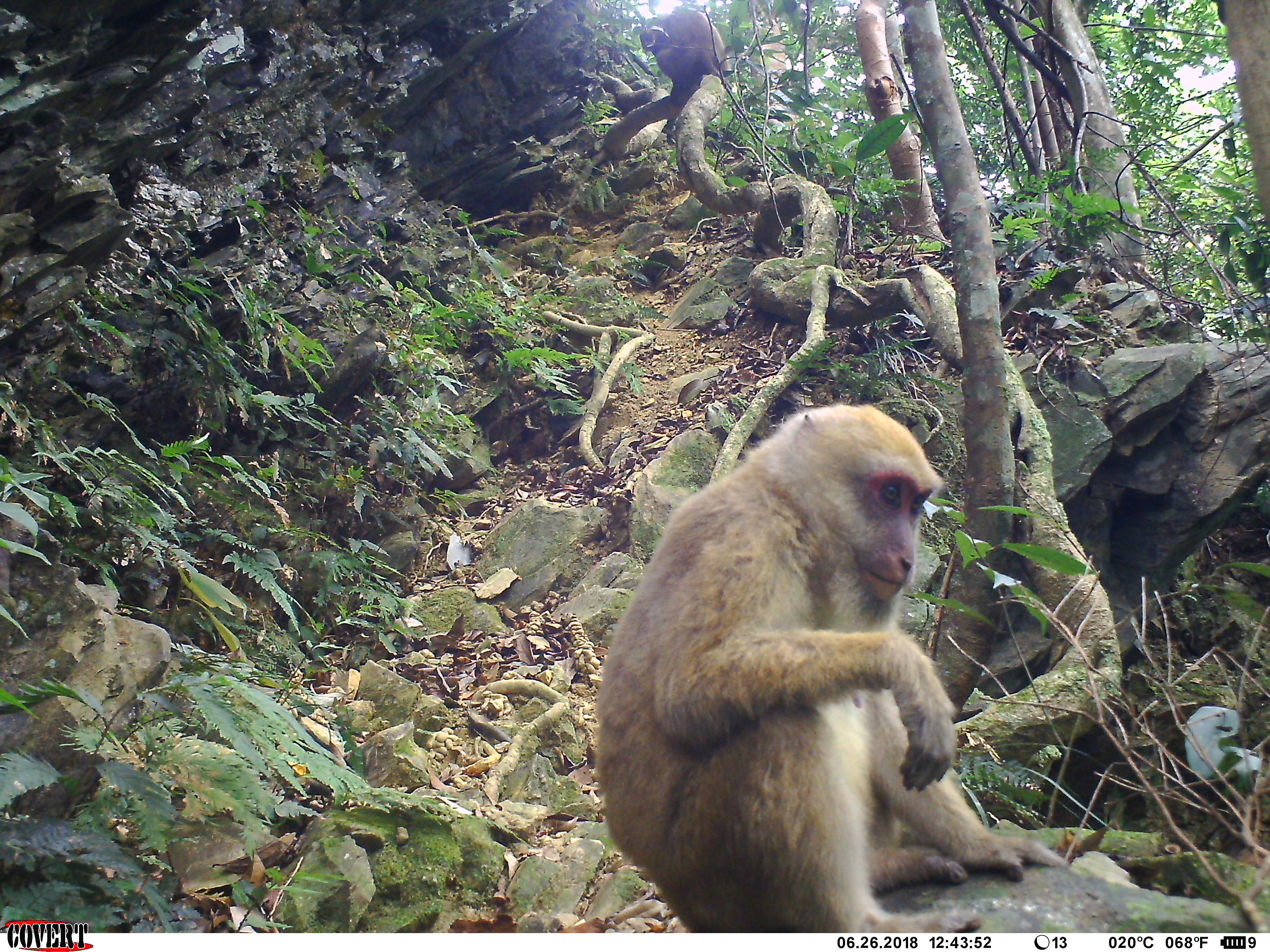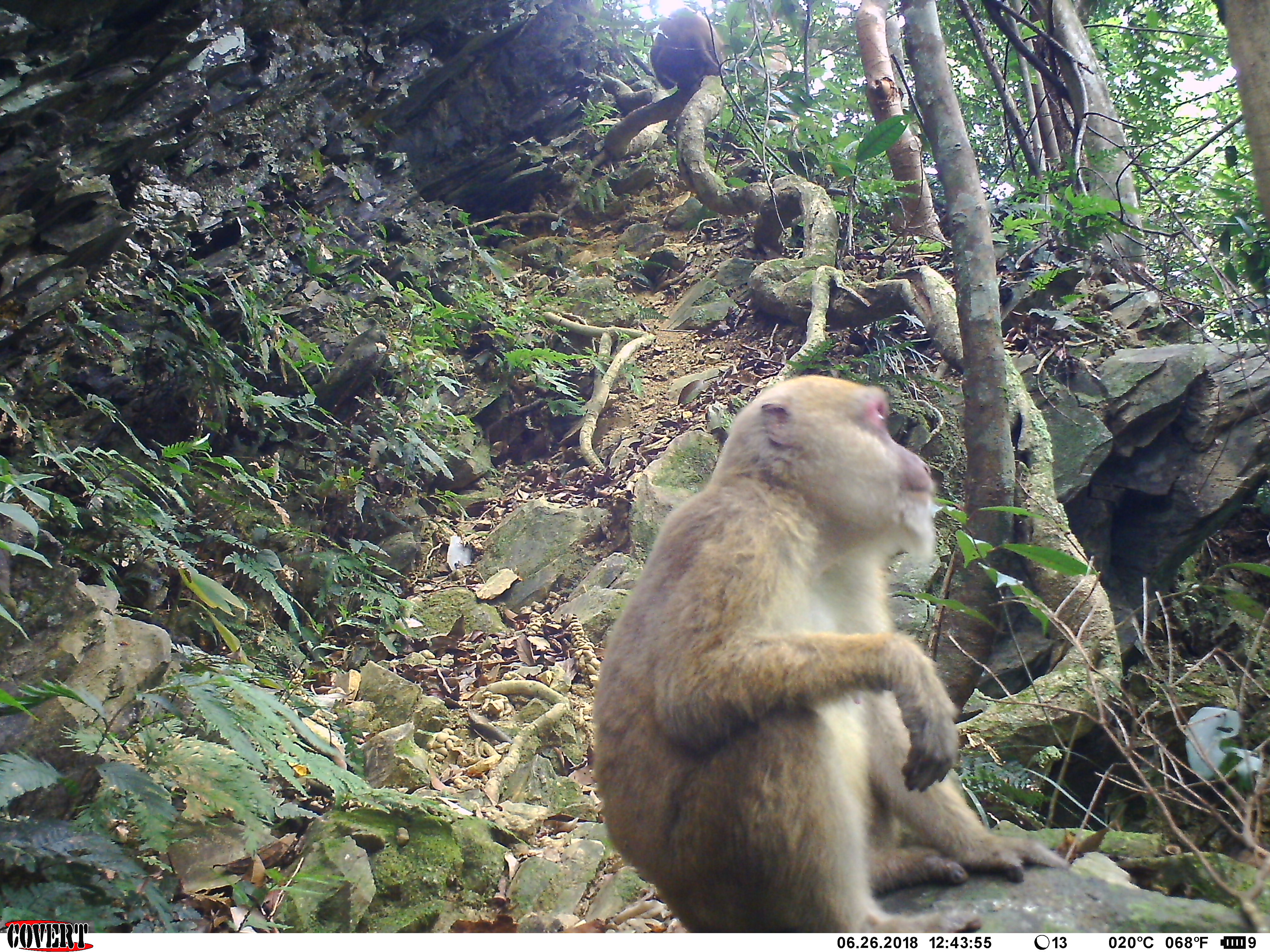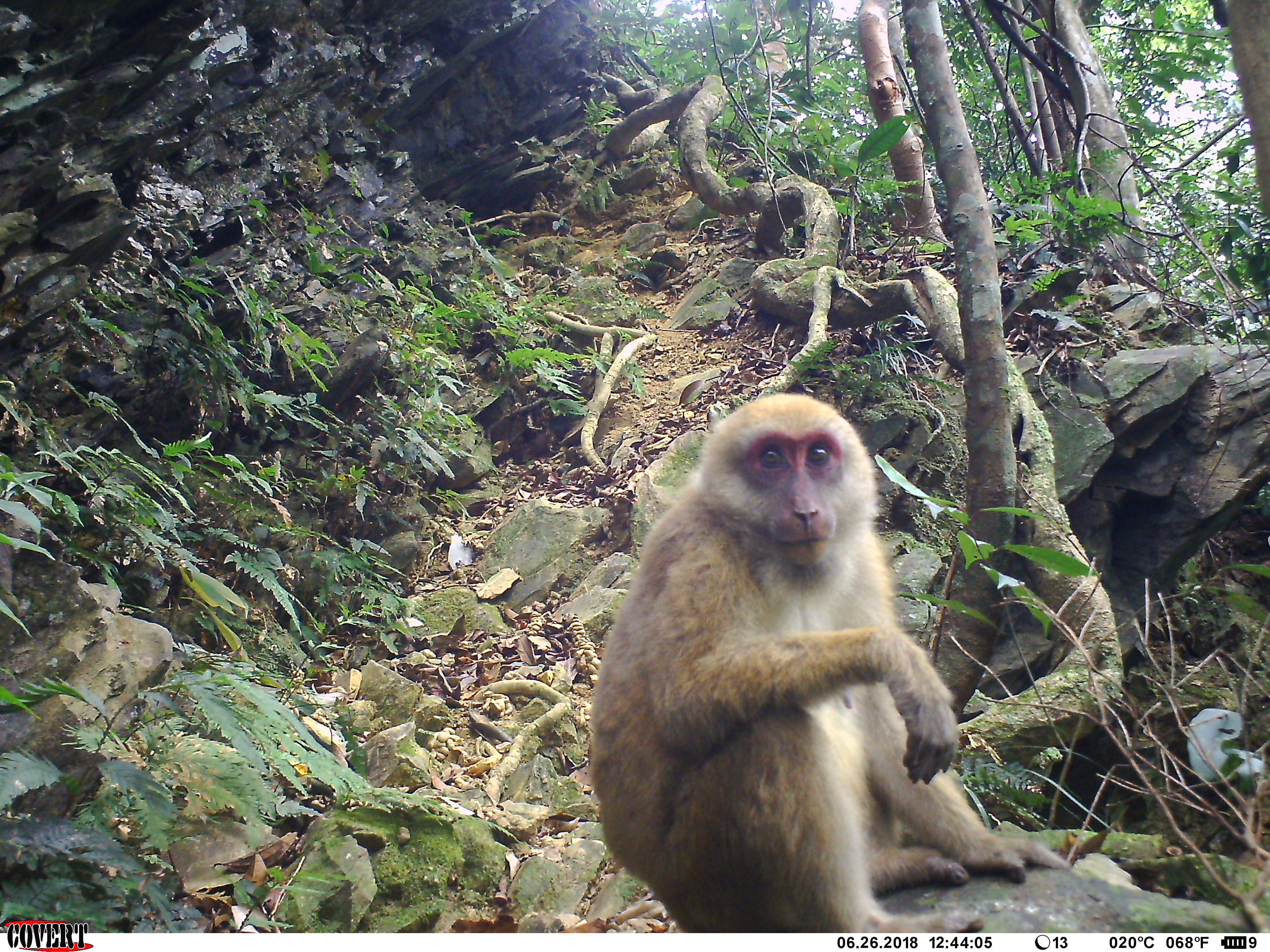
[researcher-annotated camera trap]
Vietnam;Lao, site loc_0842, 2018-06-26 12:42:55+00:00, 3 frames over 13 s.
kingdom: Animalia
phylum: Chordata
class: Mammalia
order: Primates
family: Cercopithecidae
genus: Macaca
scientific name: Macaca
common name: macaques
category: assam or rhesus macaque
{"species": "assam or rhesus macaque (macaques) (Macaca)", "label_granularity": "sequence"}